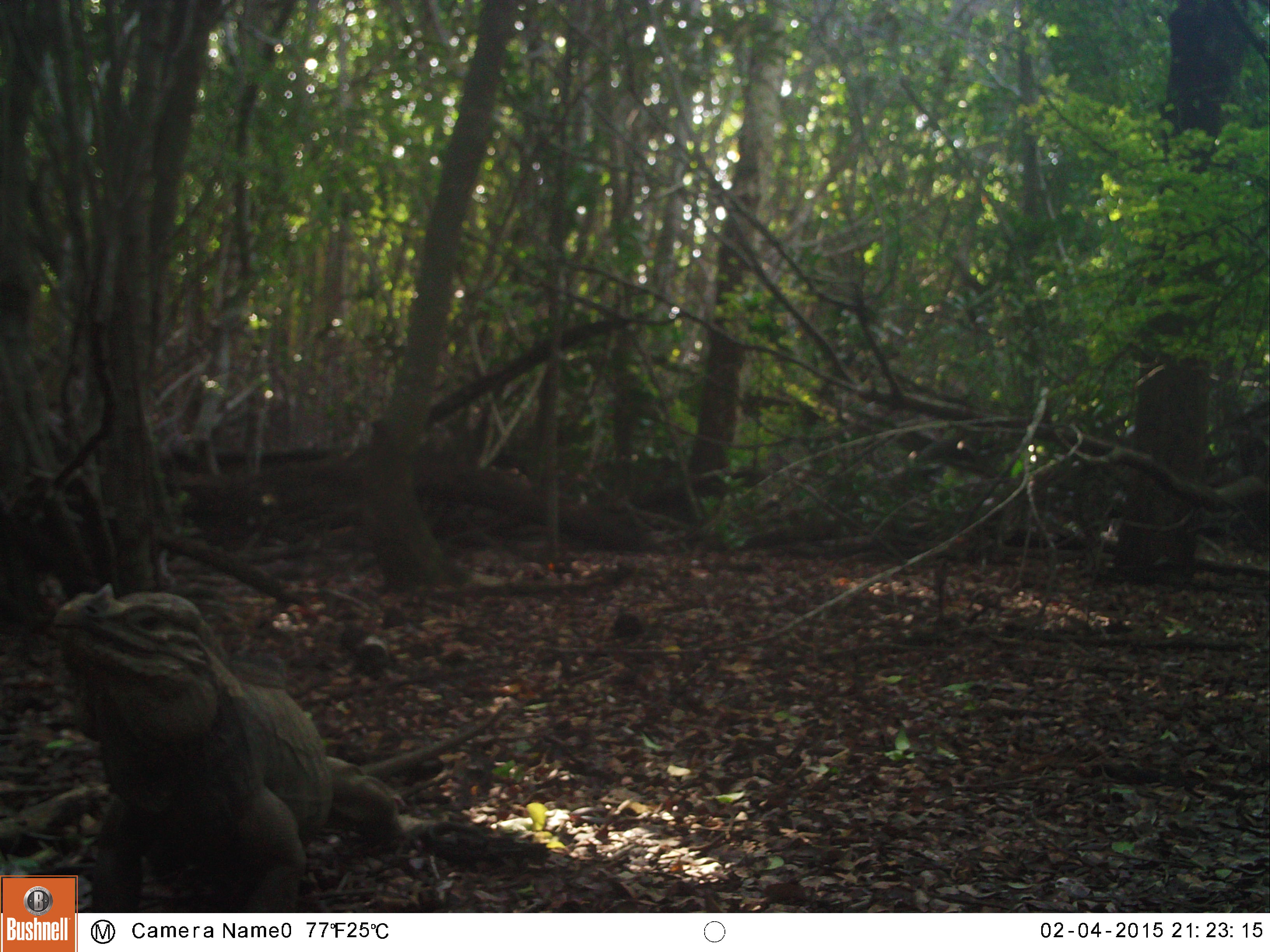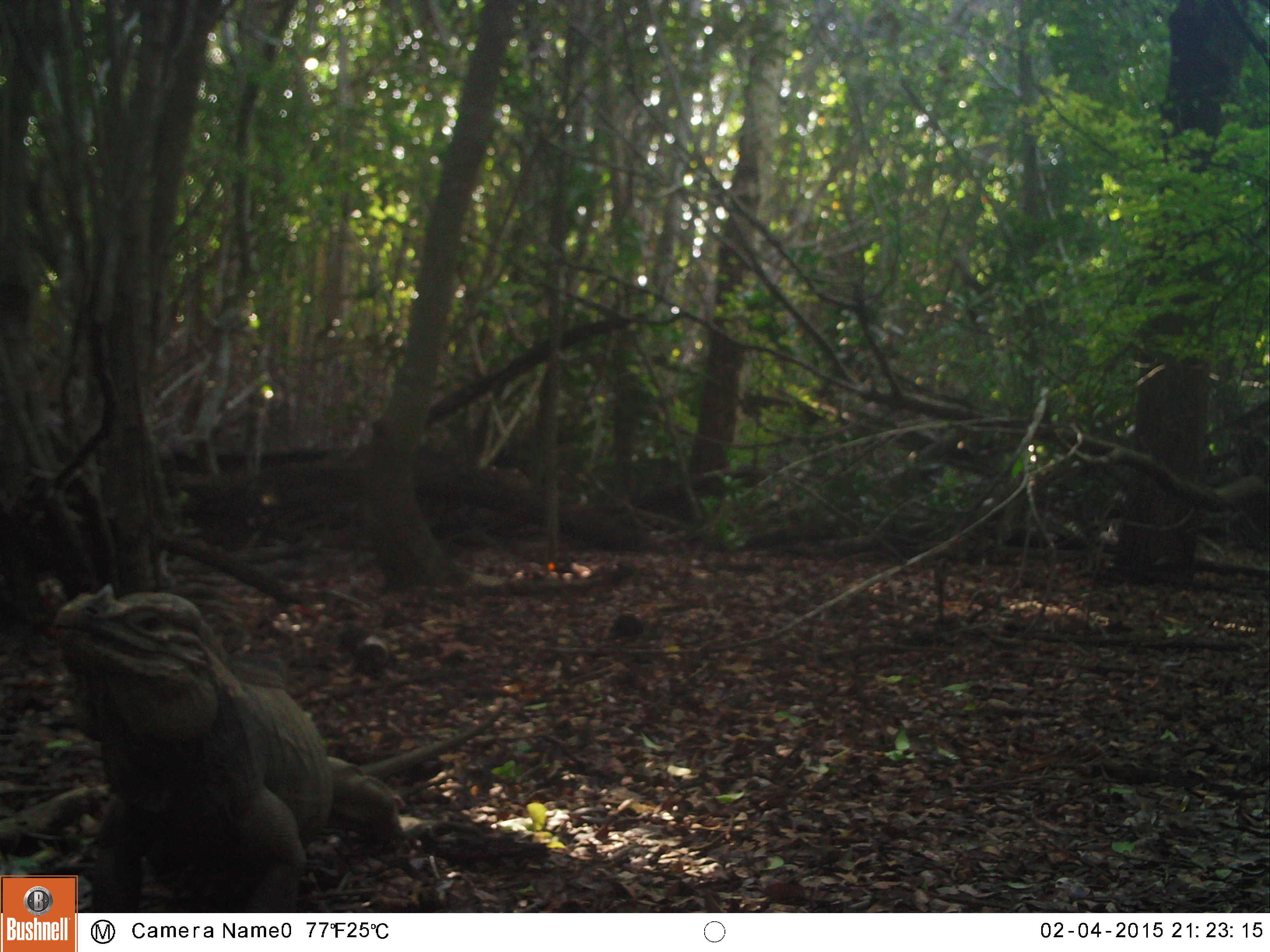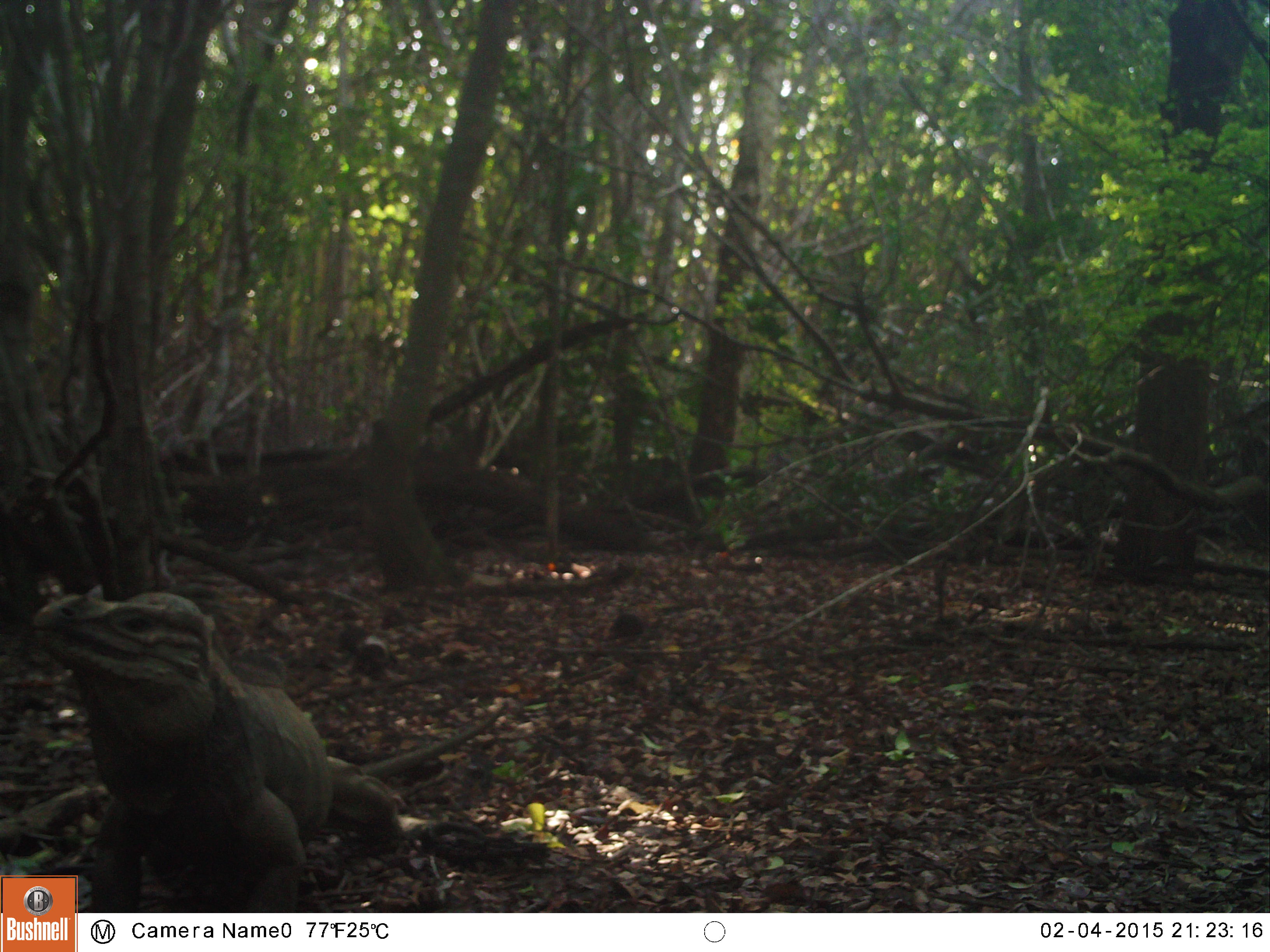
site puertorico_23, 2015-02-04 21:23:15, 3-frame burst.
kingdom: Animalia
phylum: Chordata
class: Reptilia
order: Squamata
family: Iguanidae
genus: Iguana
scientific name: Iguana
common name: typical iguanas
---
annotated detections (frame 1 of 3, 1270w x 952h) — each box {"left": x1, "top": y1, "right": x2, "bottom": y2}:
iguana: {"left": 30, "top": 572, "right": 519, "bottom": 908}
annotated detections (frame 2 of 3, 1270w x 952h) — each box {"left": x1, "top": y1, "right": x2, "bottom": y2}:
iguana: {"left": 30, "top": 570, "right": 541, "bottom": 913}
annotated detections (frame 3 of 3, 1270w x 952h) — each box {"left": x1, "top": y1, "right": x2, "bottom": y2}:
iguana: {"left": 30, "top": 582, "right": 512, "bottom": 873}